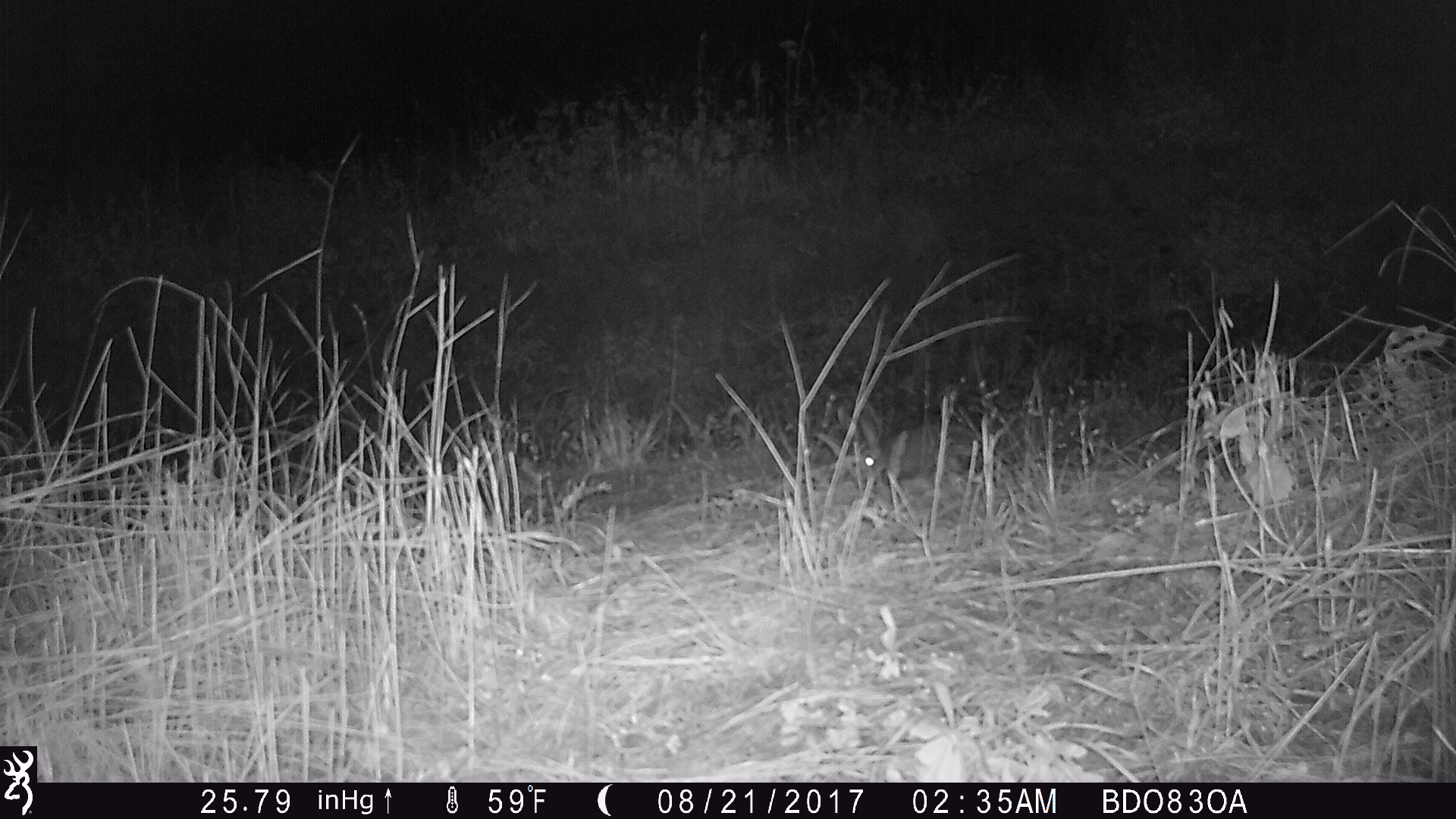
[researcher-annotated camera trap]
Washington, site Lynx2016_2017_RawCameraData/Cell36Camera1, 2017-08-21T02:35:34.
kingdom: Animalia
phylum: Chordata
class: Mammalia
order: Lagomorpha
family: Leporidae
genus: Lepus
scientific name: Lepus americanus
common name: snowshoe hare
Lepus americanus (snowshoe hare). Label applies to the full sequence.